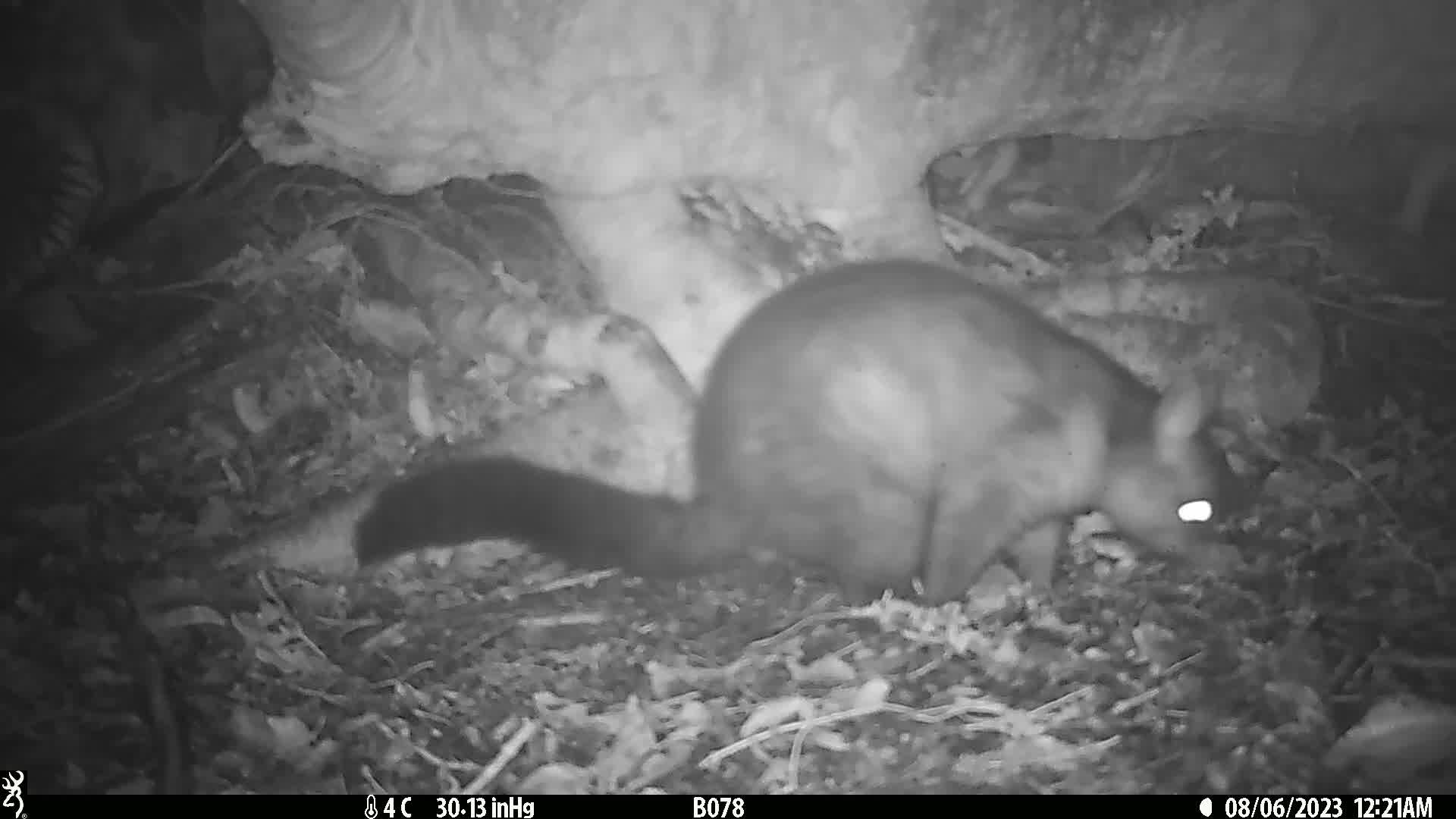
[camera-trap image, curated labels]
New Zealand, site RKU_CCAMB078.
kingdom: Animalia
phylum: Chordata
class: Mammalia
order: Diprotodontia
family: Phalangeridae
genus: Trichosurus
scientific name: Trichosurus vulpecula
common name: common brushtail possum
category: possum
Possum (common brushtail possum) (Trichosurus vulpecula).